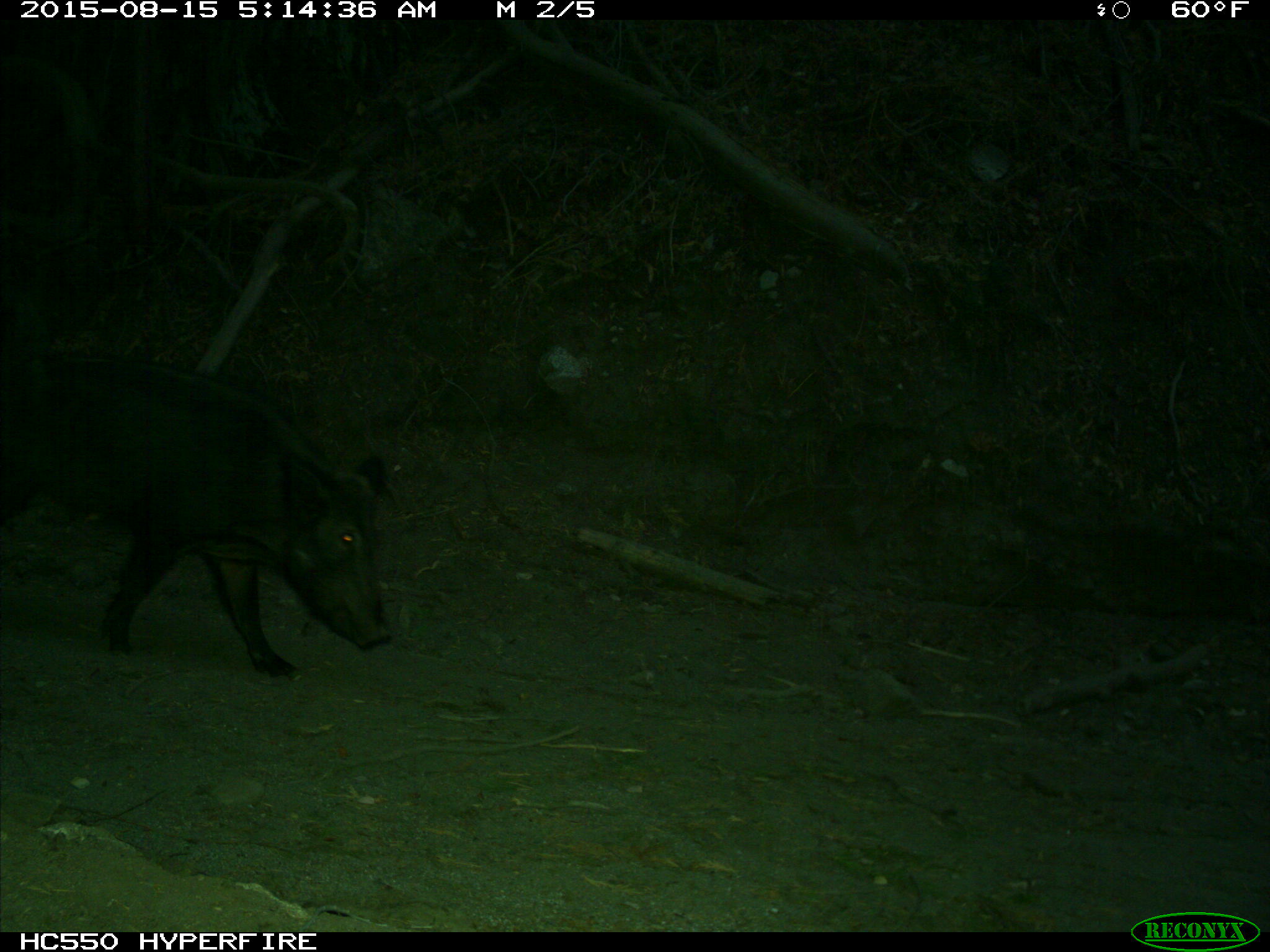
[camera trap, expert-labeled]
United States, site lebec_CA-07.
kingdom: Animalia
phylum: Chordata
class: Mammalia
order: Artiodactyla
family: Suidae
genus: Sus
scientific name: Sus scrofa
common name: wild boar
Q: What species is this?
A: Sus scrofa (wild boar).